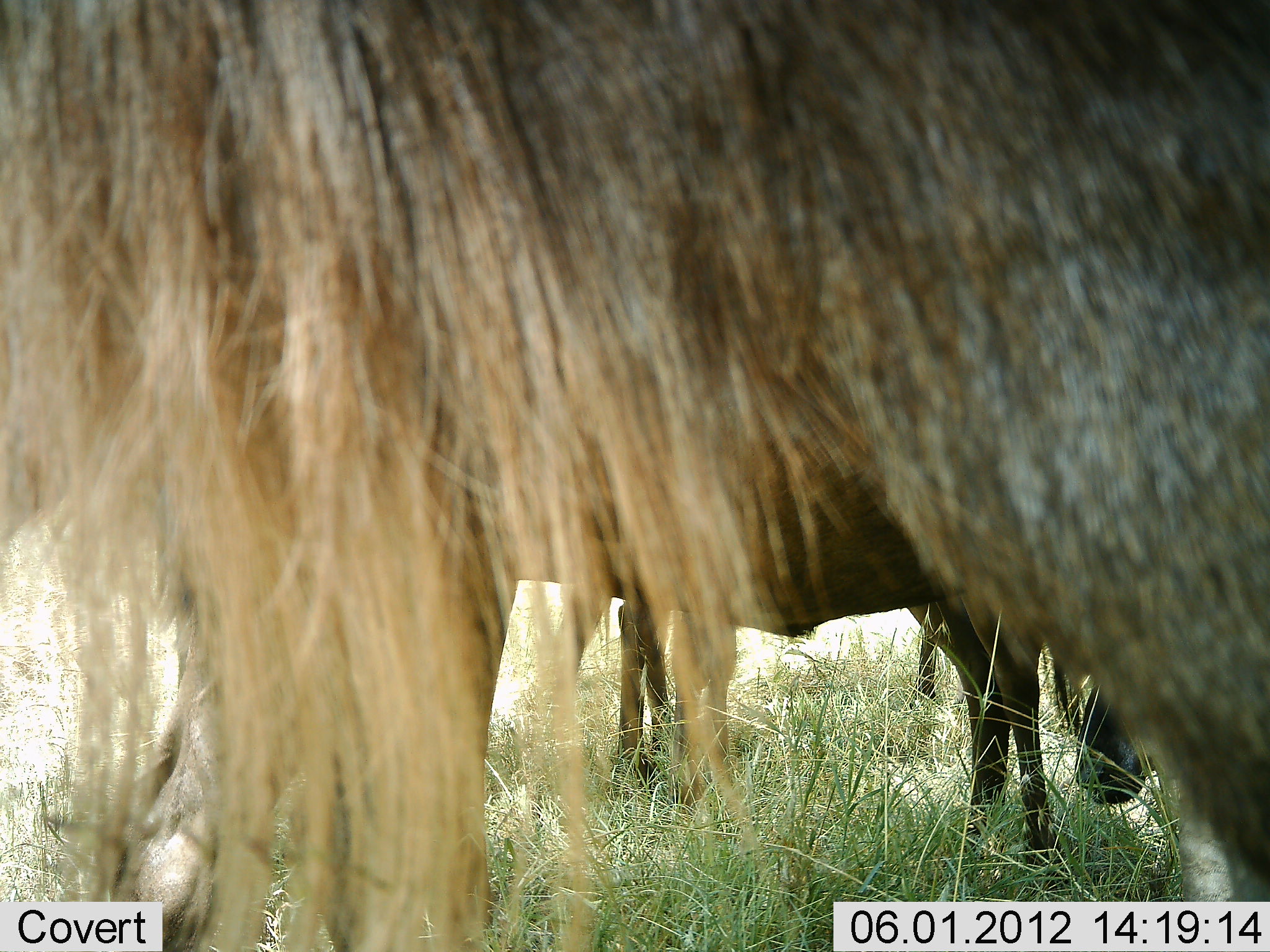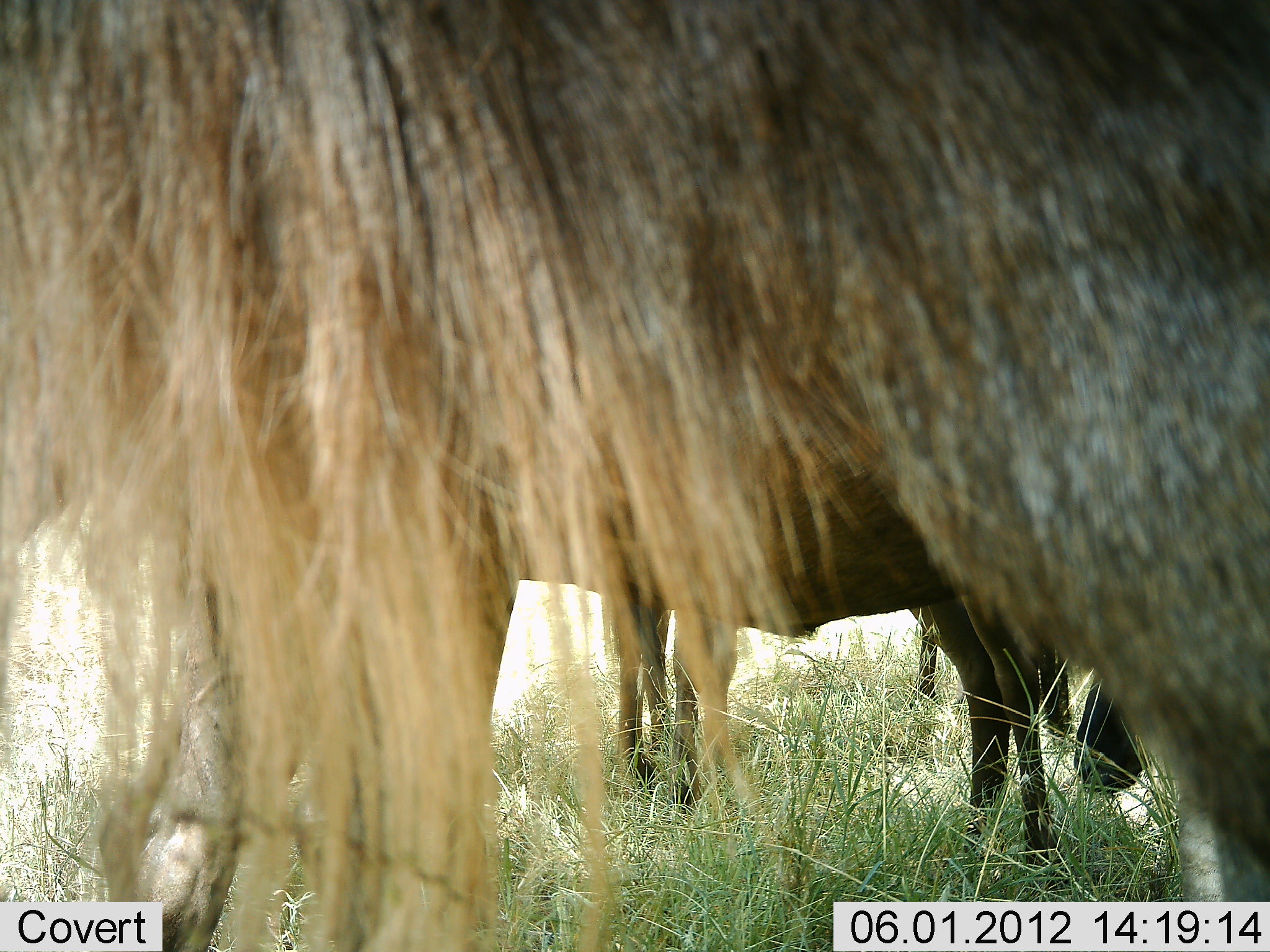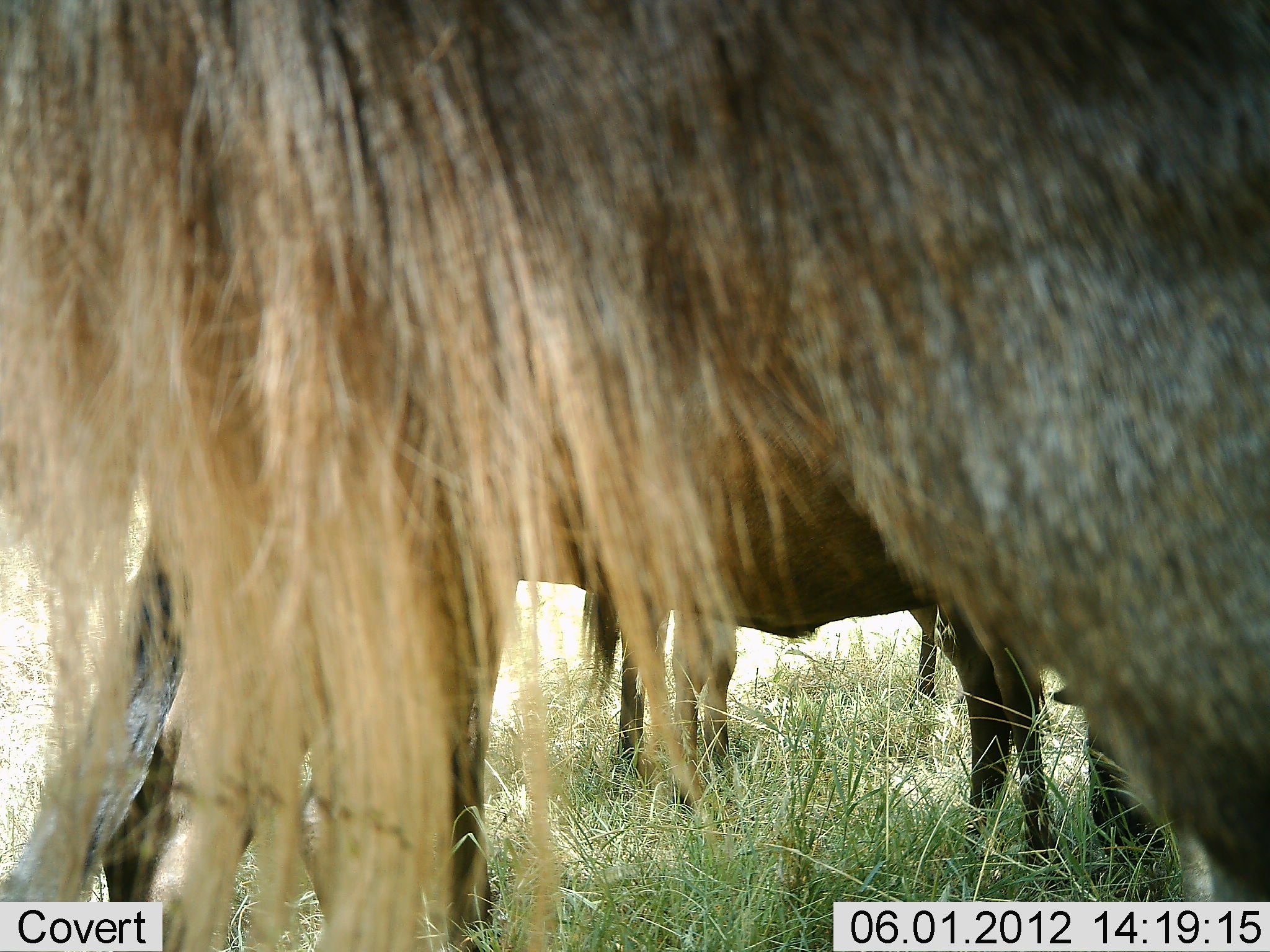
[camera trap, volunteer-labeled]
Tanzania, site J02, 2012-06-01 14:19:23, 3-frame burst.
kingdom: Animalia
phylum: Chordata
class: Mammalia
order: Artiodactyla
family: Bovidae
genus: Connochaetes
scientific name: Connochaetes taurinus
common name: blue wildebeest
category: wildebeest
Wildebeest (blue wildebeest) (Connochaetes taurinus), count 3. Behavior (volunteer vote fractions): standing 100%, resting 10%, moving 0%, interacting 0%. Young present (vote fraction): 0%. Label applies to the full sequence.